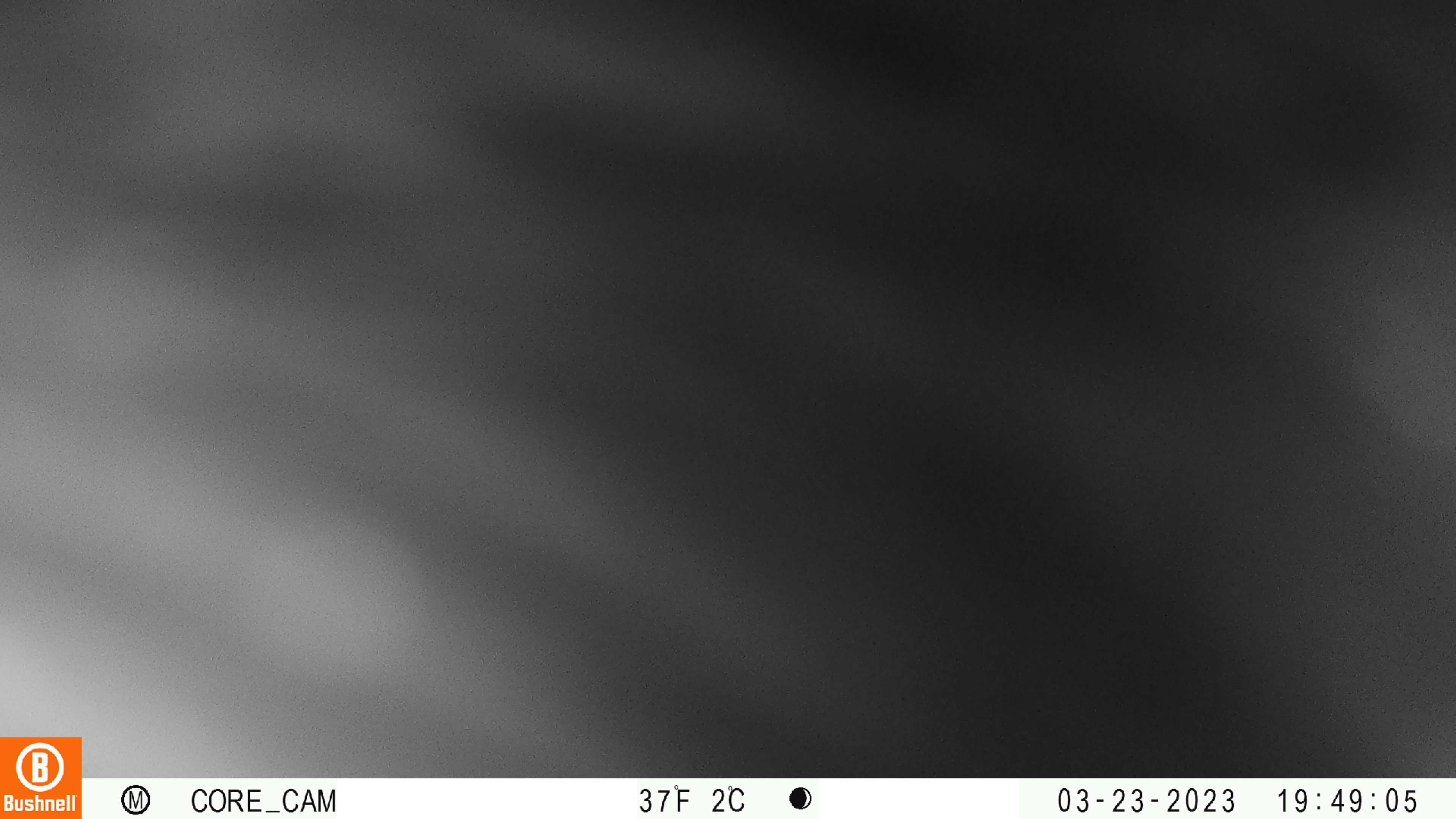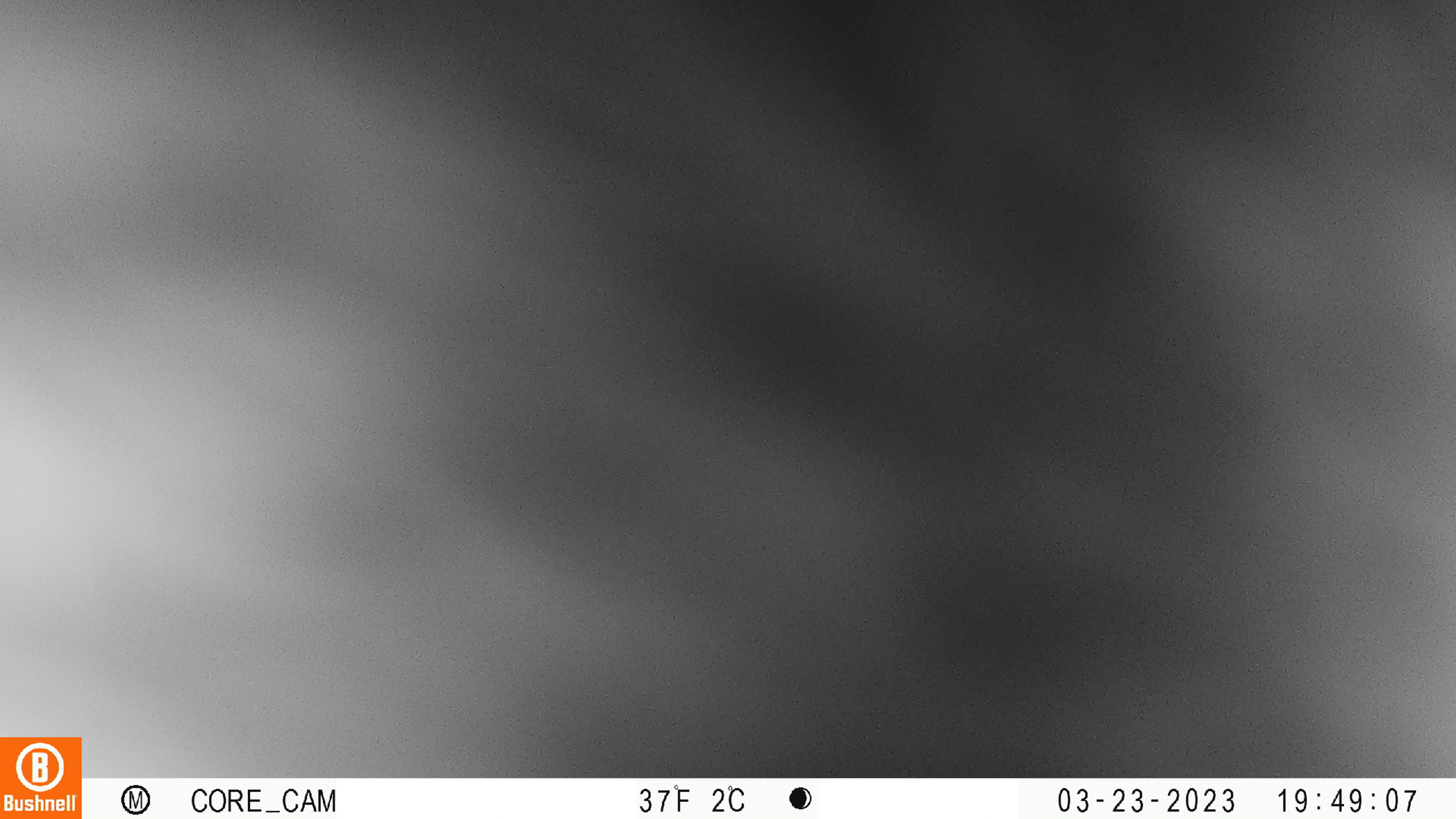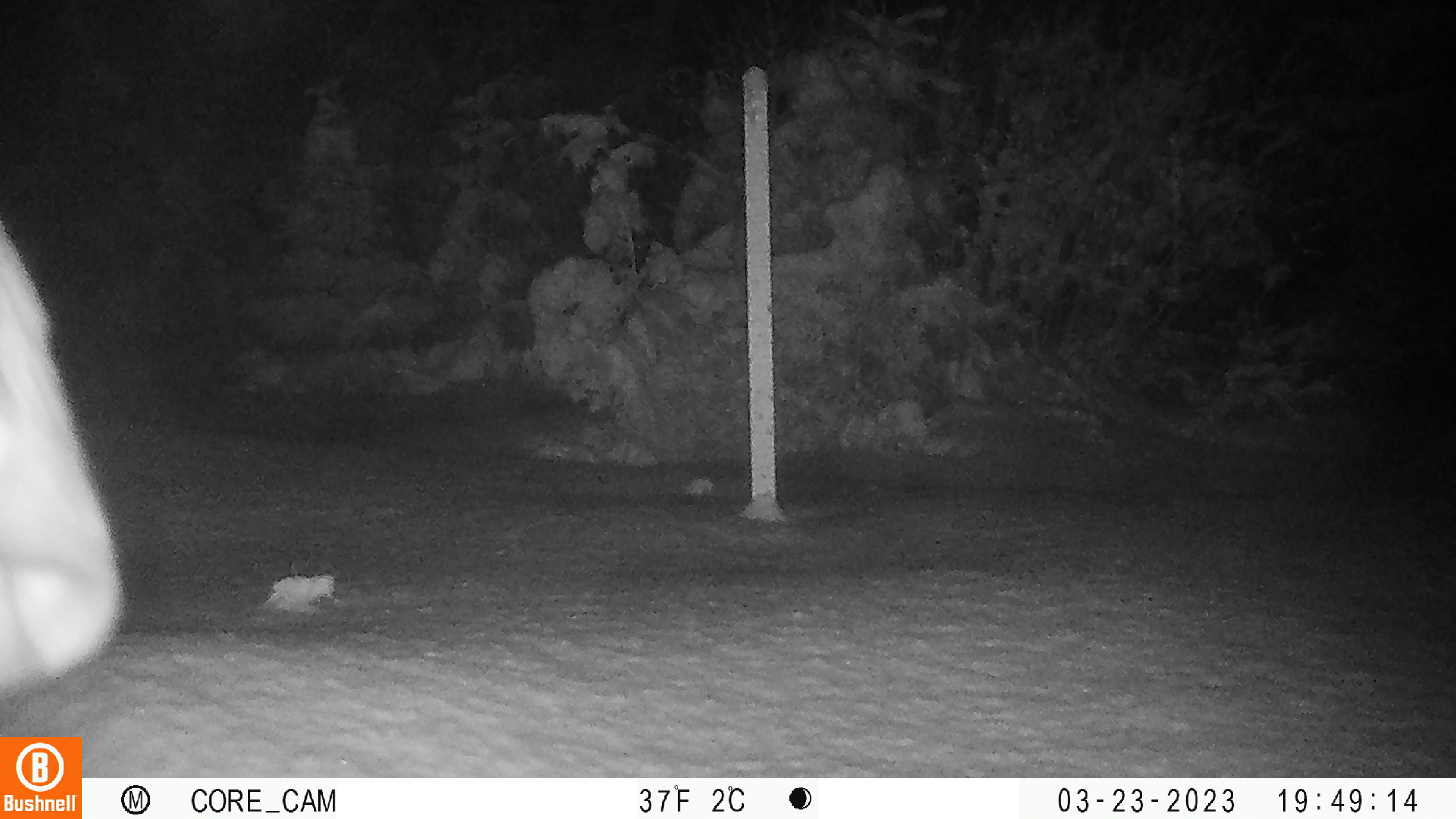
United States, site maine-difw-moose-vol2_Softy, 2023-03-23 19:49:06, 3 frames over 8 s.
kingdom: Animalia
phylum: Chordata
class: Mammalia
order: Artiodactyla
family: Cervidae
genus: Alces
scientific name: Alces alces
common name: moose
Moose (Alces alces).